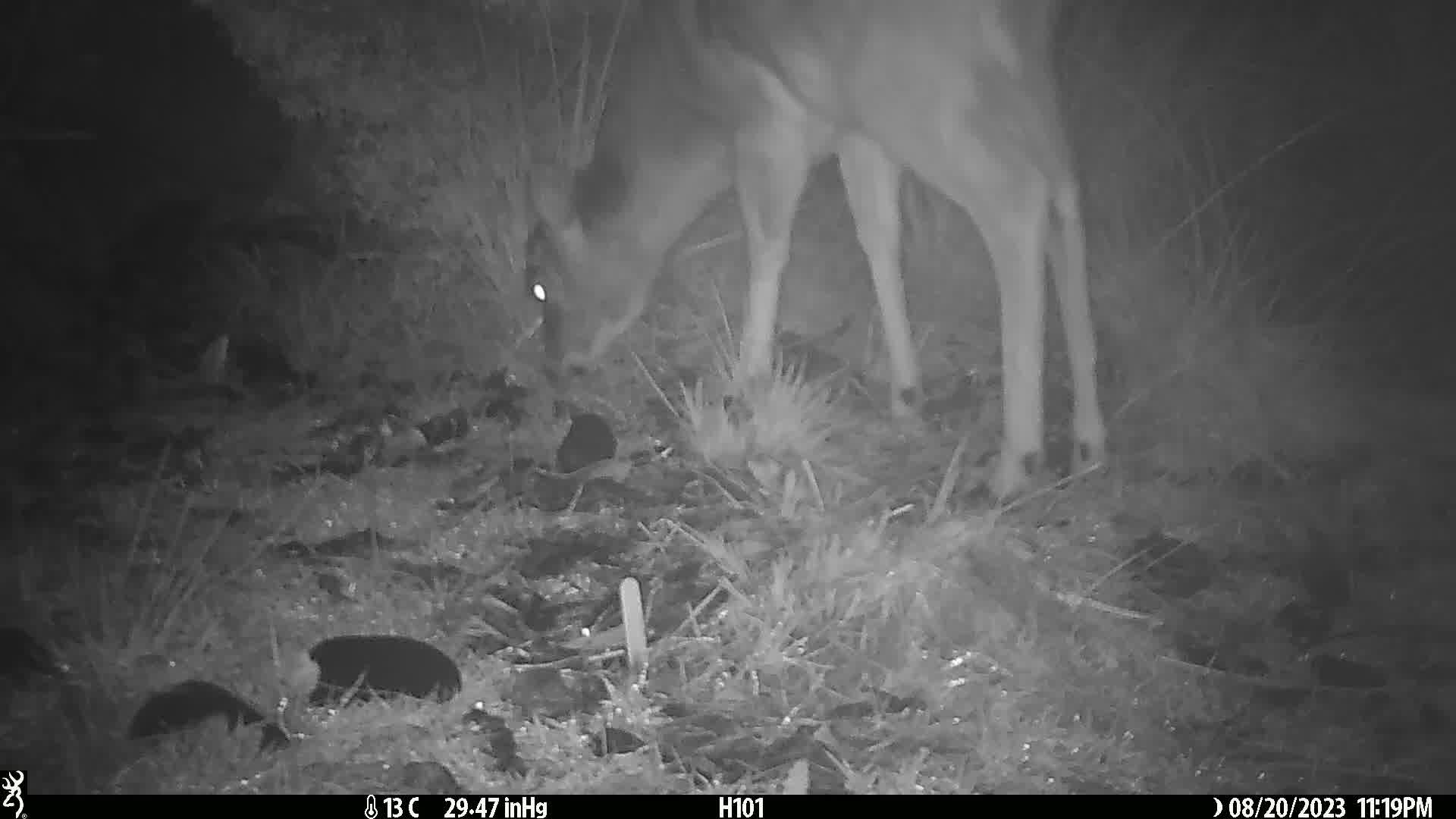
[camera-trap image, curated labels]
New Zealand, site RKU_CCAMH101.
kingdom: Animalia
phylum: Chordata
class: Mammalia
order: Artiodactyla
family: Cervidae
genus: Odocoileus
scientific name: Odocoileus virginianus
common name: white-tailed deer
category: white tailed deer